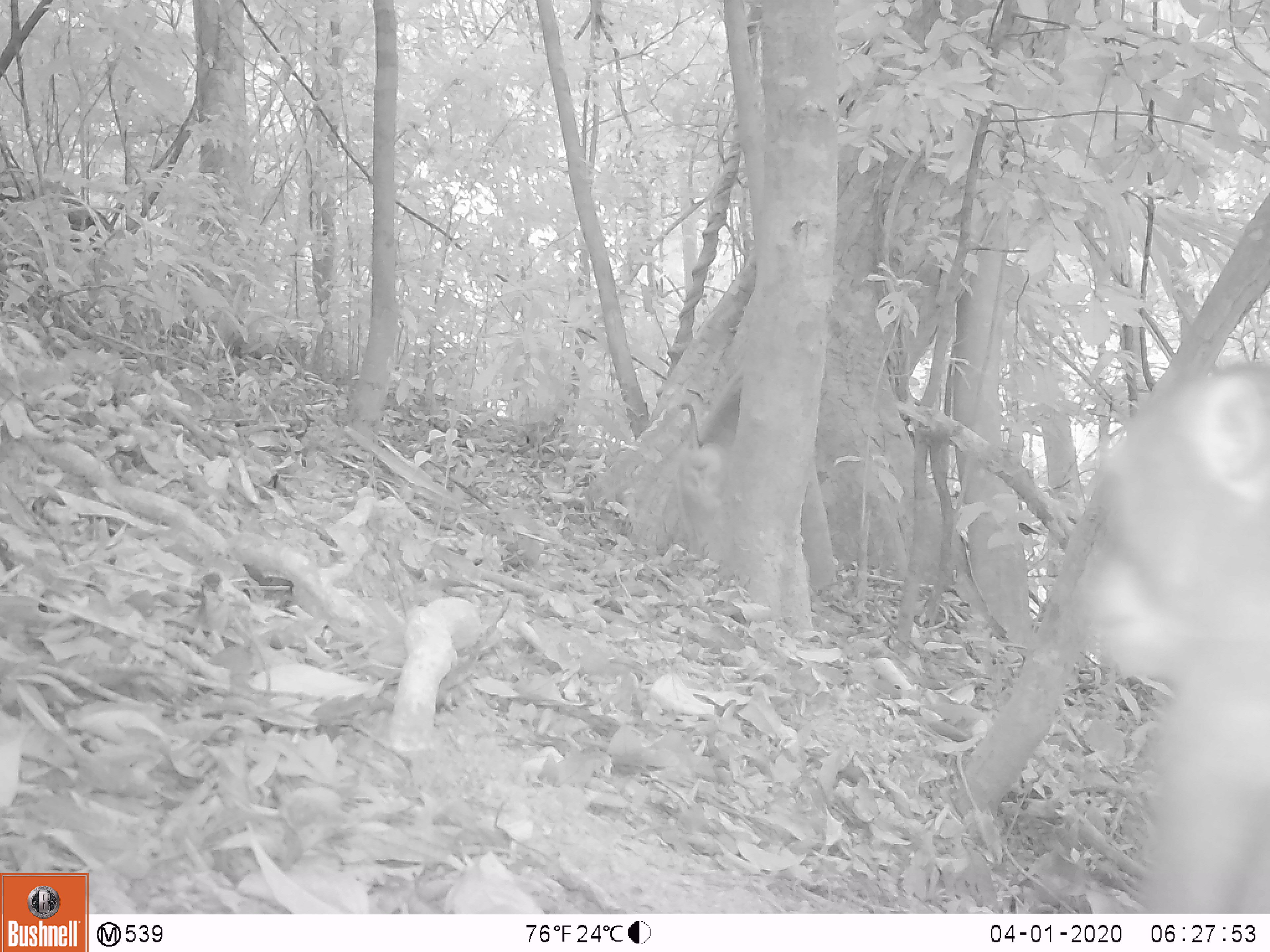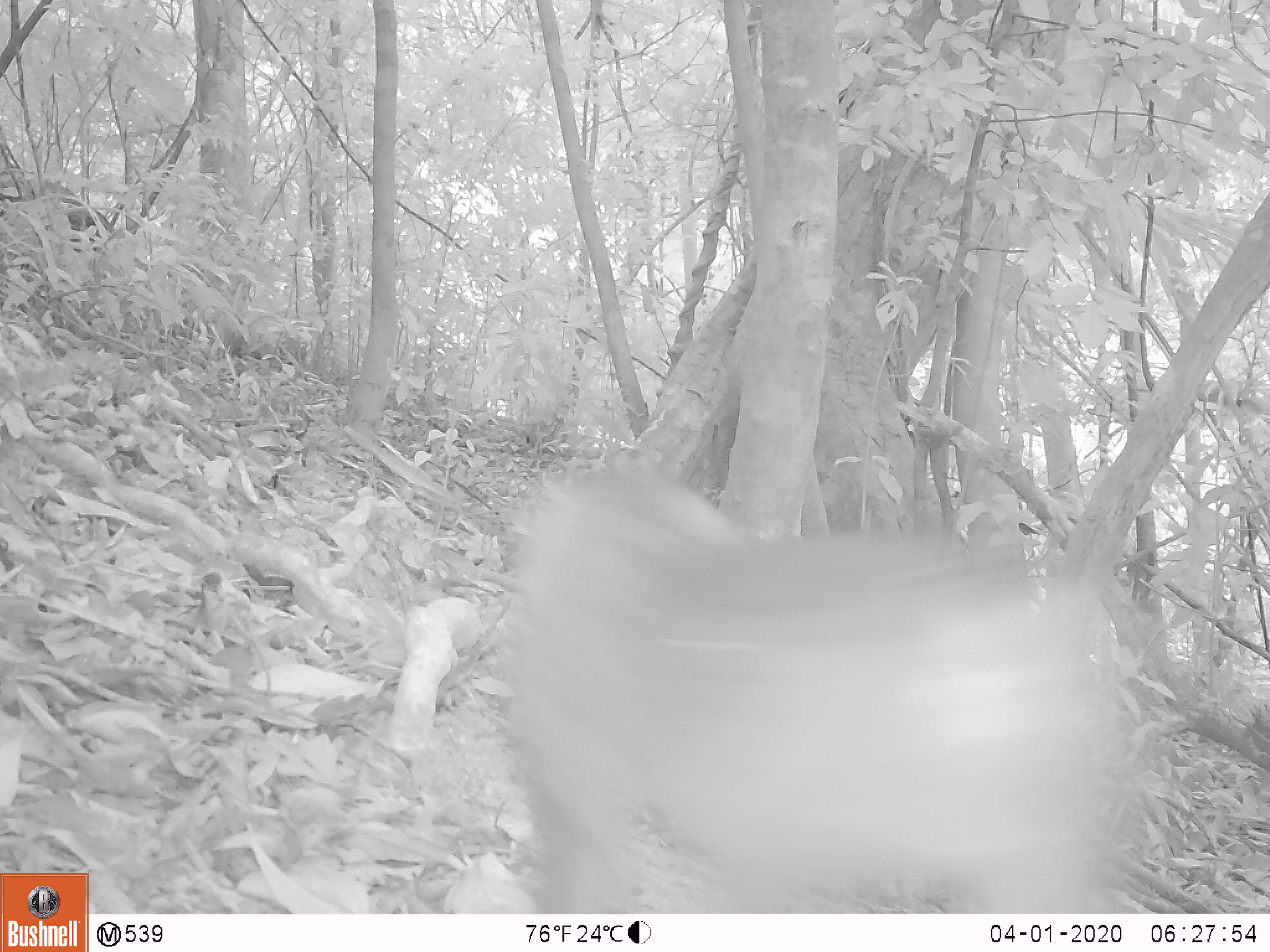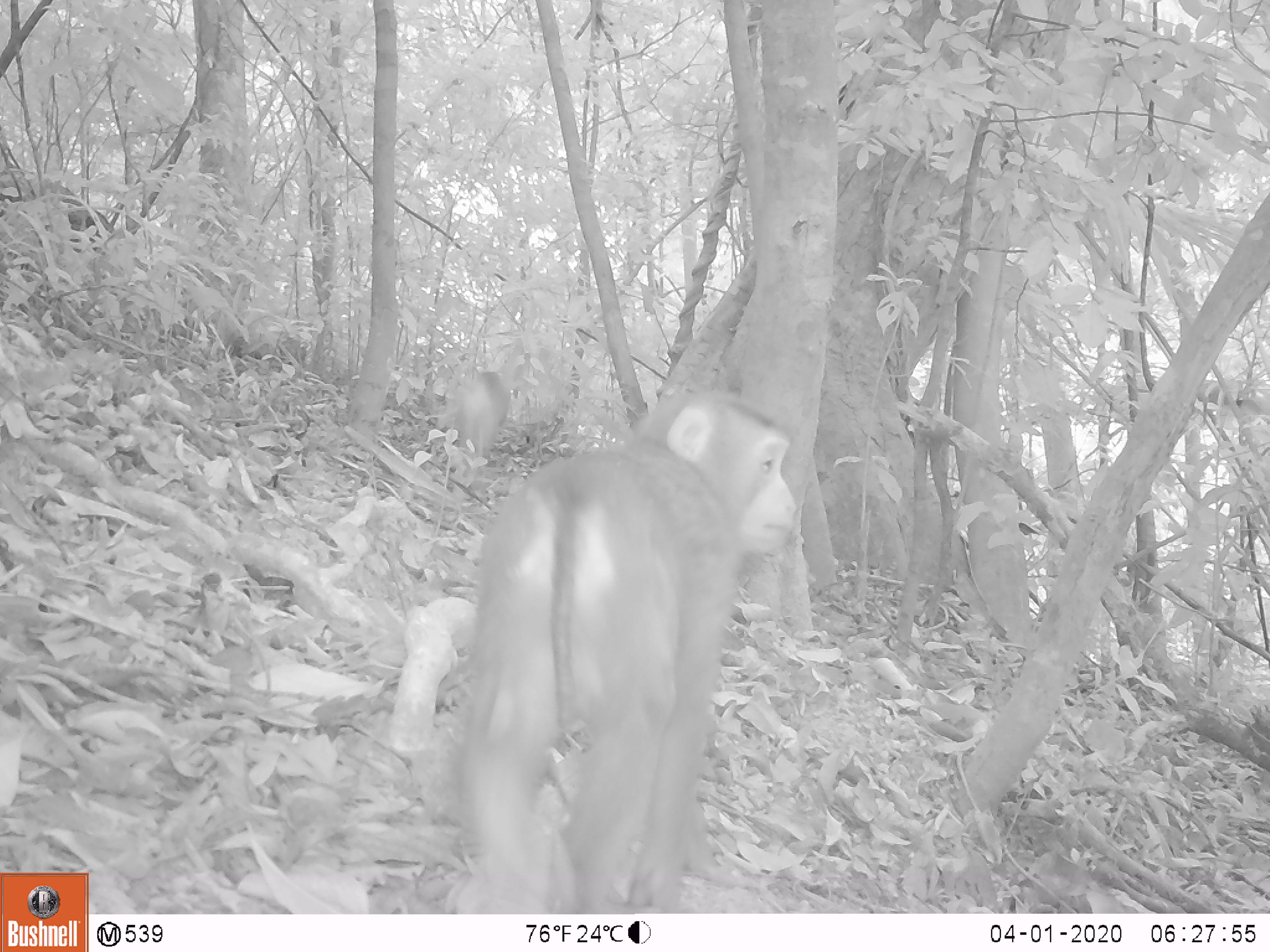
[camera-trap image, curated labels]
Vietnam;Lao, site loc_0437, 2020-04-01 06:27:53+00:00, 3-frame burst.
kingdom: Animalia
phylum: Chordata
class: Mammalia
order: Primates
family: Cercopithecidae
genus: Macaca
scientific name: Macaca nemestrina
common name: pig-tailed macaque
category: pig tailed macaque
Pig tailed macaque (pig-tailed macaque) (Macaca nemestrina). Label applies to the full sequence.